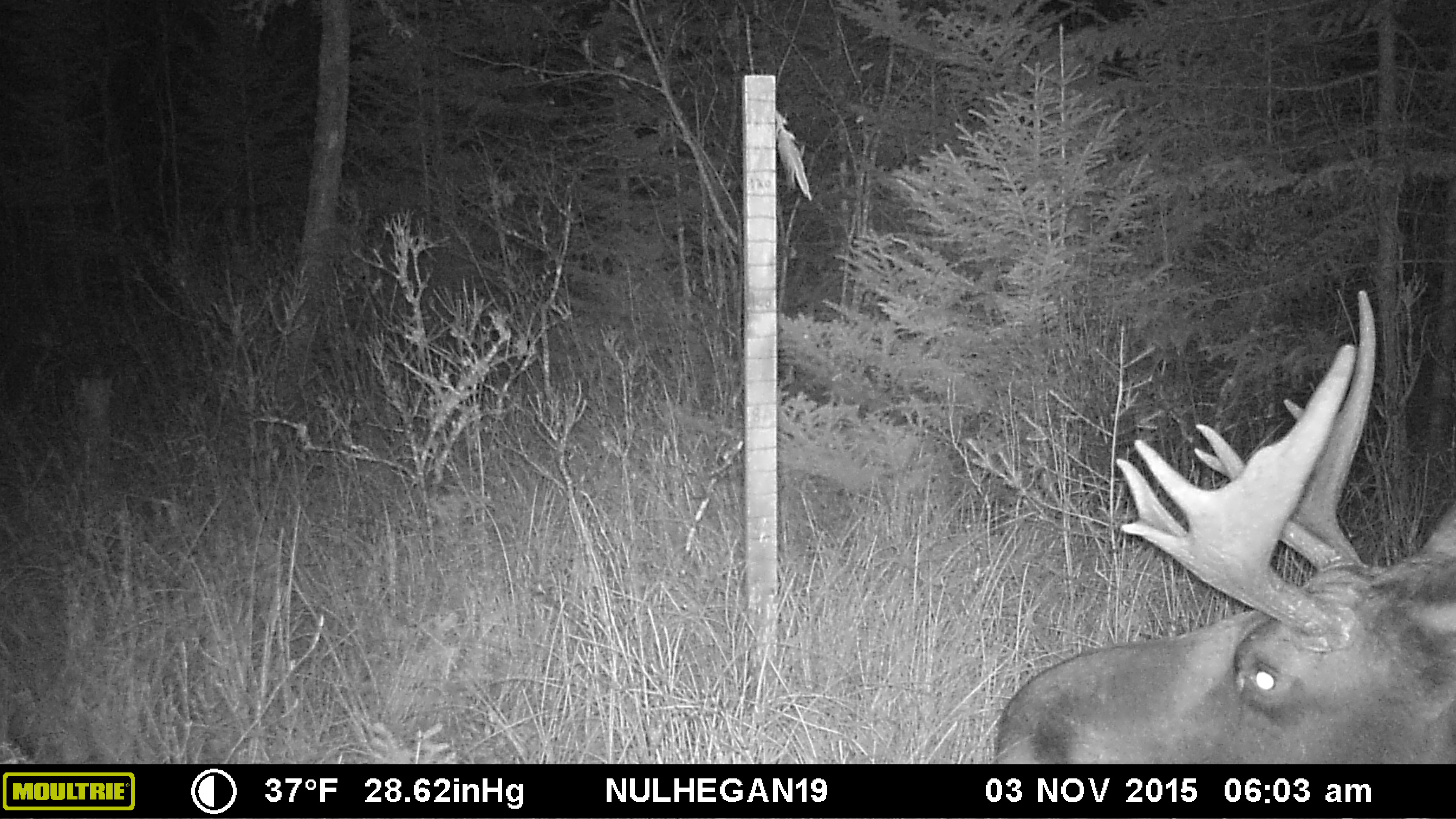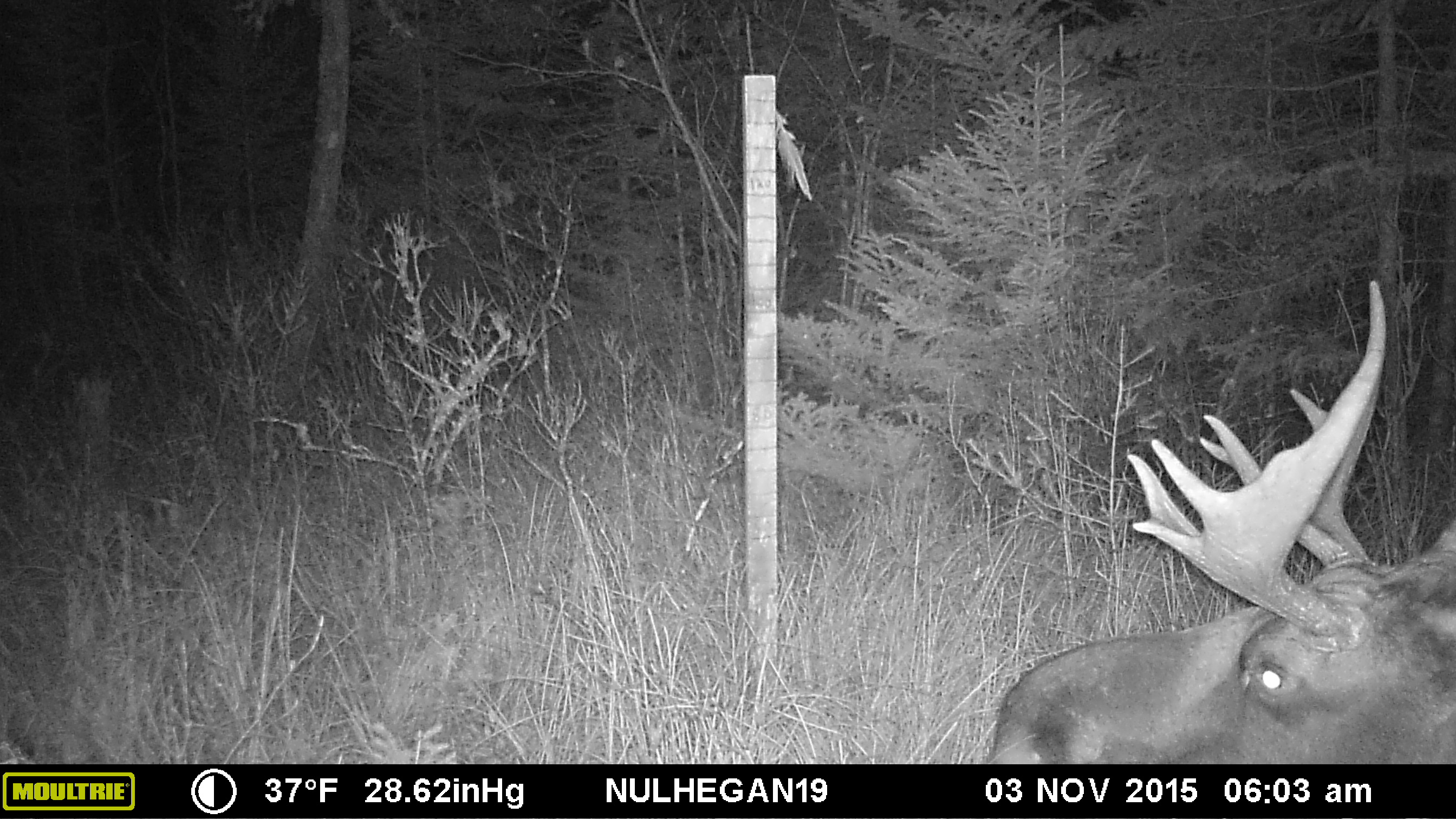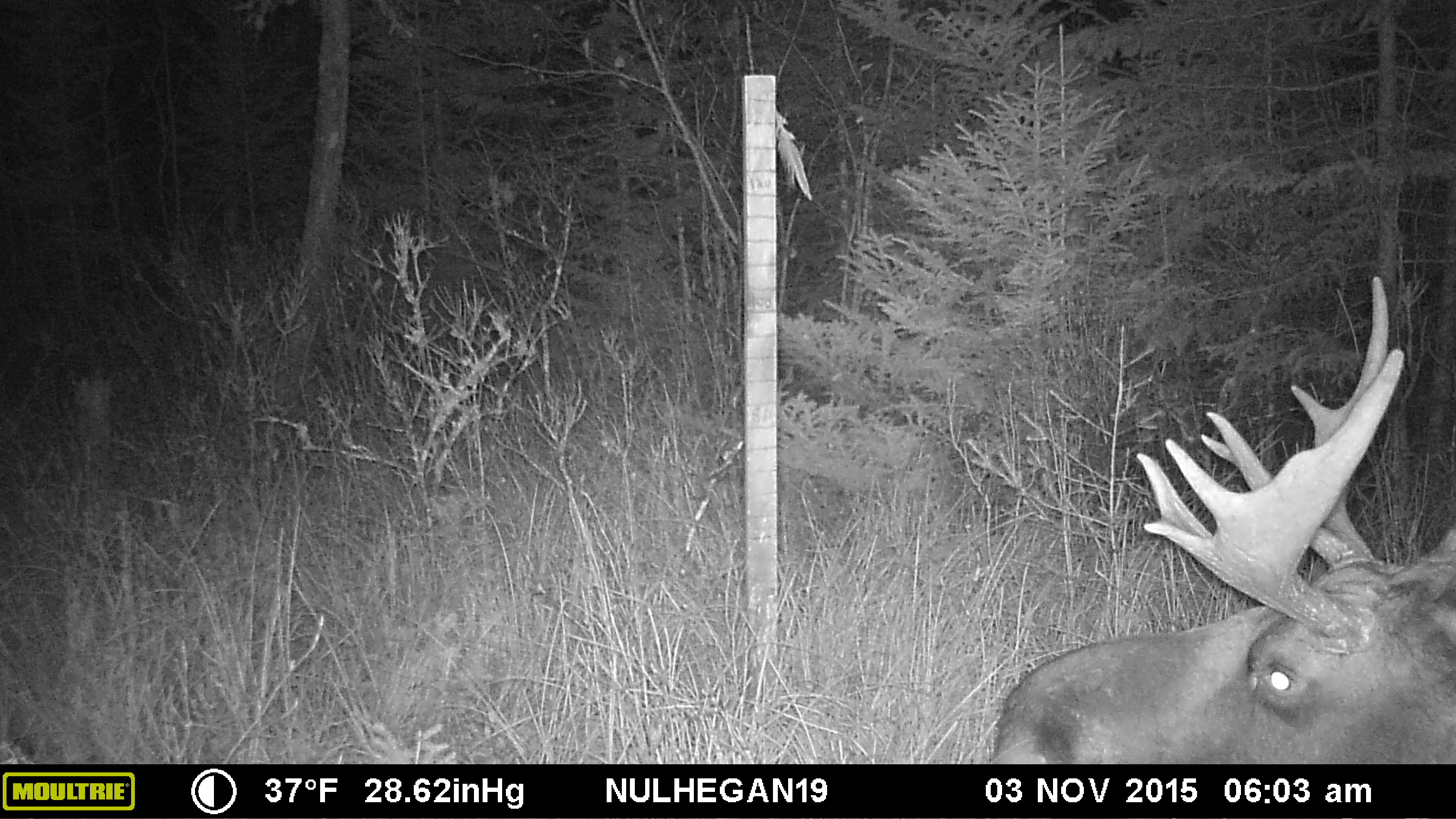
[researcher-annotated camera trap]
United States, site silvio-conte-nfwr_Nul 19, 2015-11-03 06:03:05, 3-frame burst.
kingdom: Animalia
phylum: Chordata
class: Mammalia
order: Artiodactyla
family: Cervidae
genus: Alces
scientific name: Alces alces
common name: moose